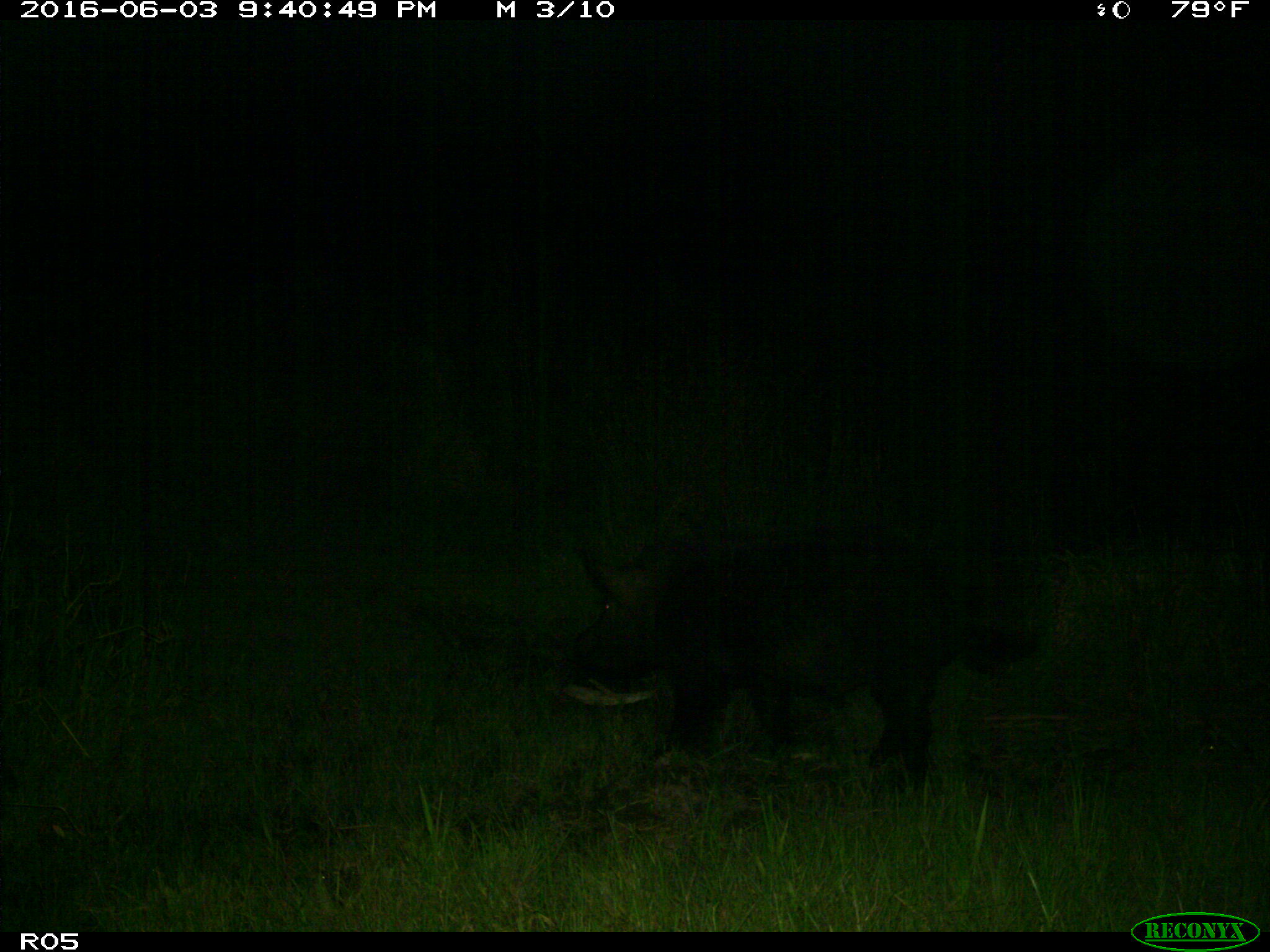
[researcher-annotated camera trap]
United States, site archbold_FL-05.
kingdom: Animalia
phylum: Chordata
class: Mammalia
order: Artiodactyla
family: Suidae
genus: Sus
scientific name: Sus scrofa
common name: wild boar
Sus scrofa (wild boar).